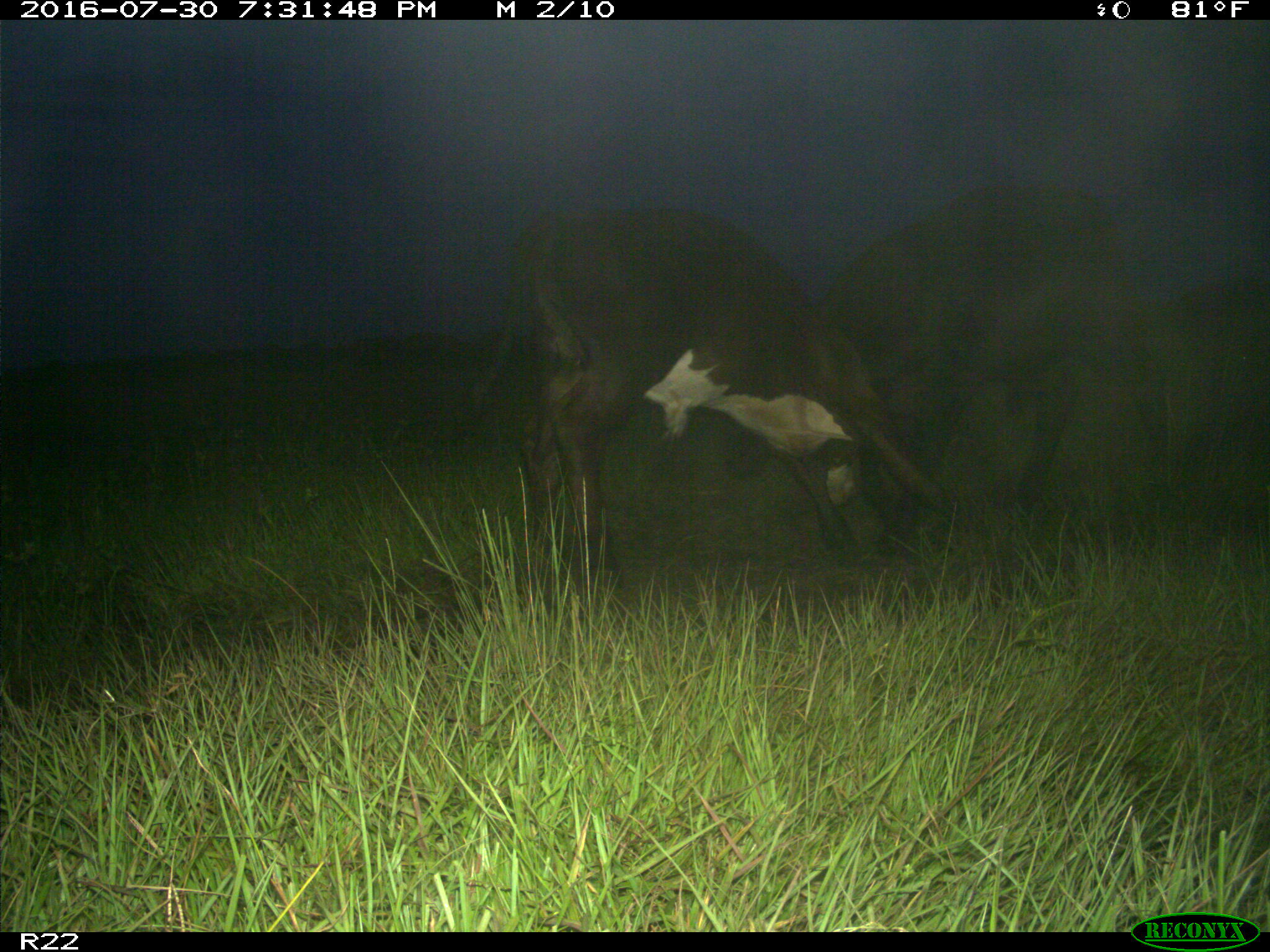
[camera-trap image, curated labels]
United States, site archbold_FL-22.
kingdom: Animalia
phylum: Chordata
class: Mammalia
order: Artiodactyla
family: Bovidae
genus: Bos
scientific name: Bos taurus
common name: domestic cow